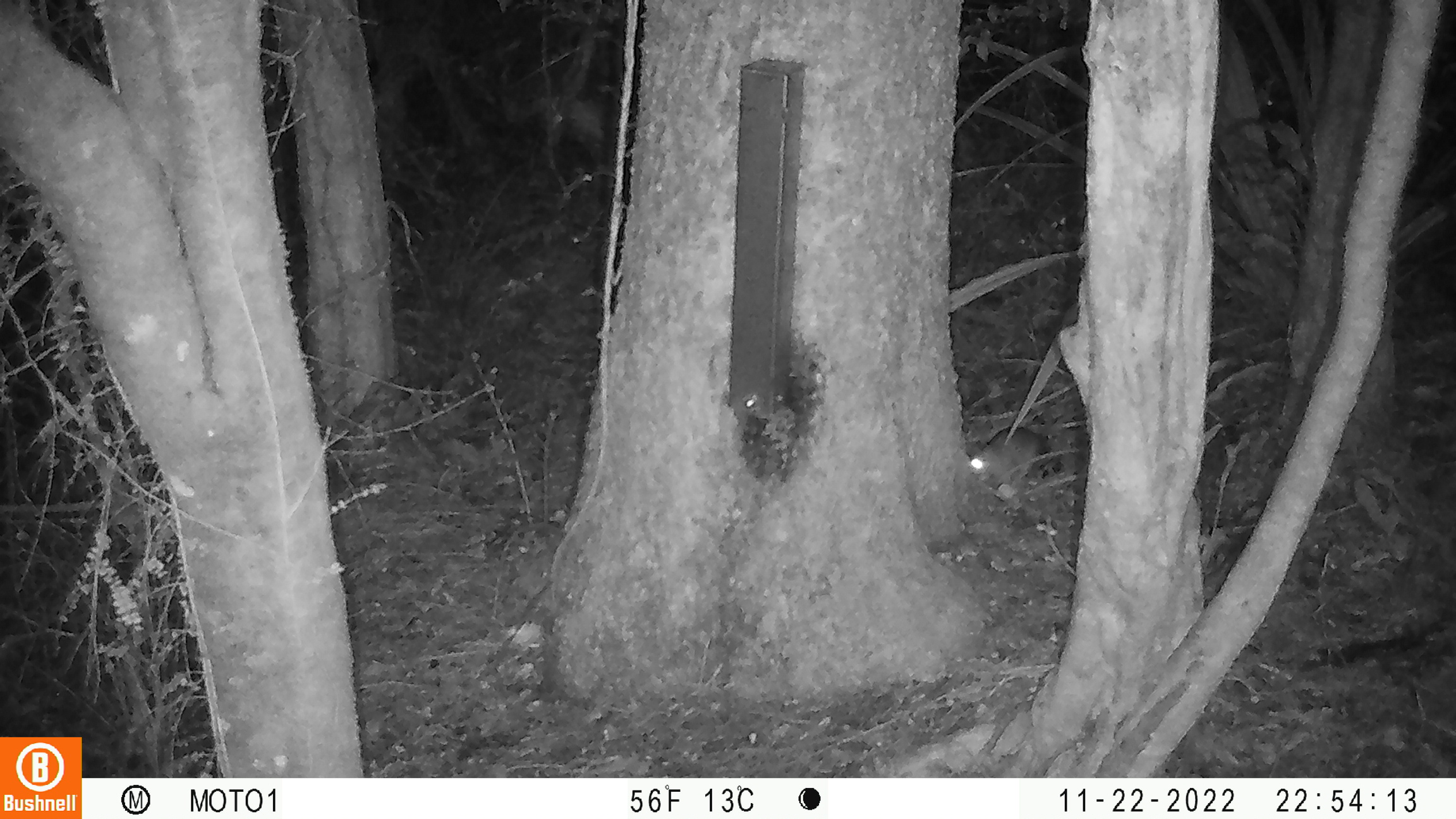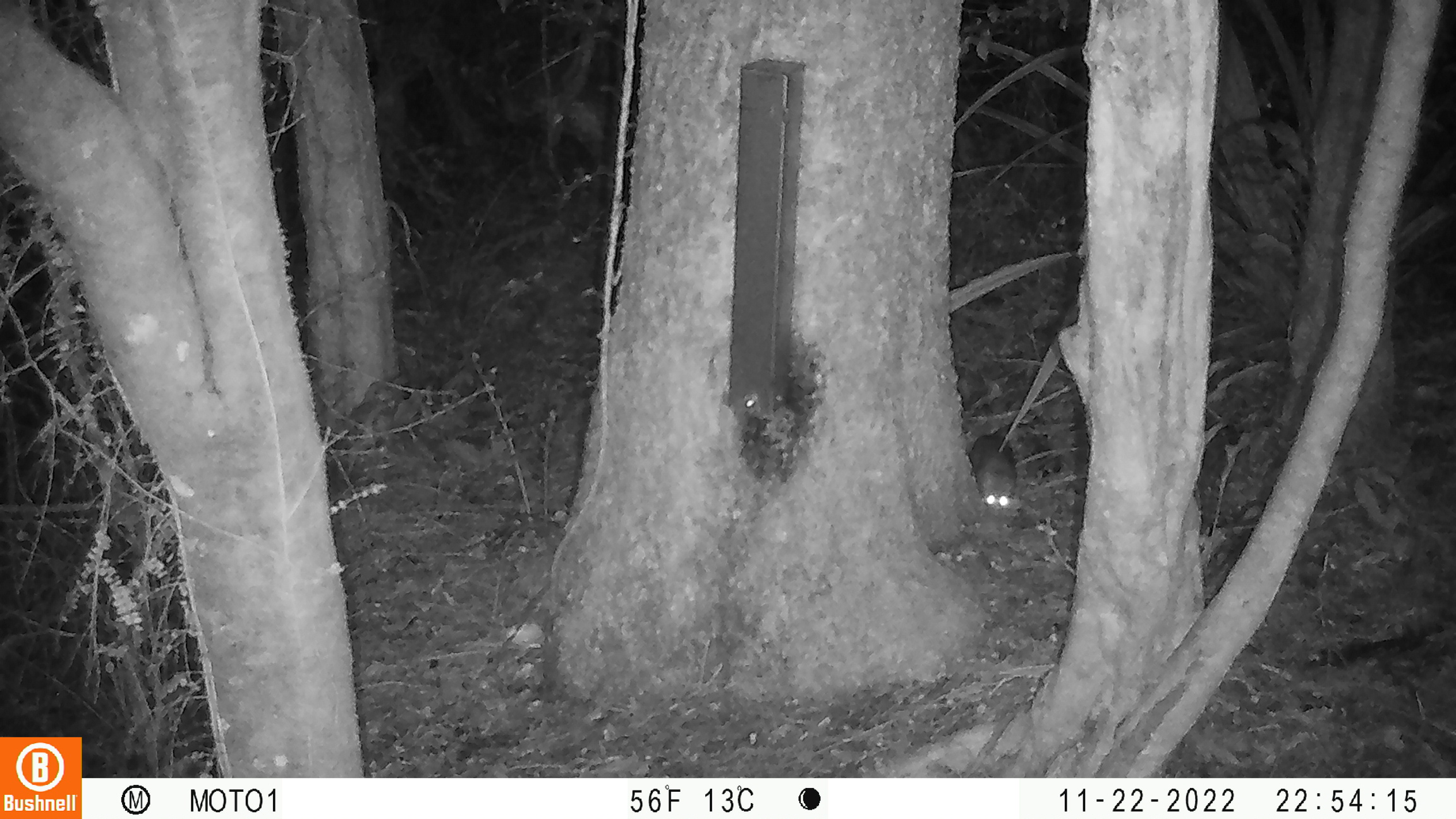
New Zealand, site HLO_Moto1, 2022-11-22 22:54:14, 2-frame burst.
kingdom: Animalia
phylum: Chordata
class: Mammalia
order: Rodentia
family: Muridae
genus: Rattus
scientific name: Rattus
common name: rat